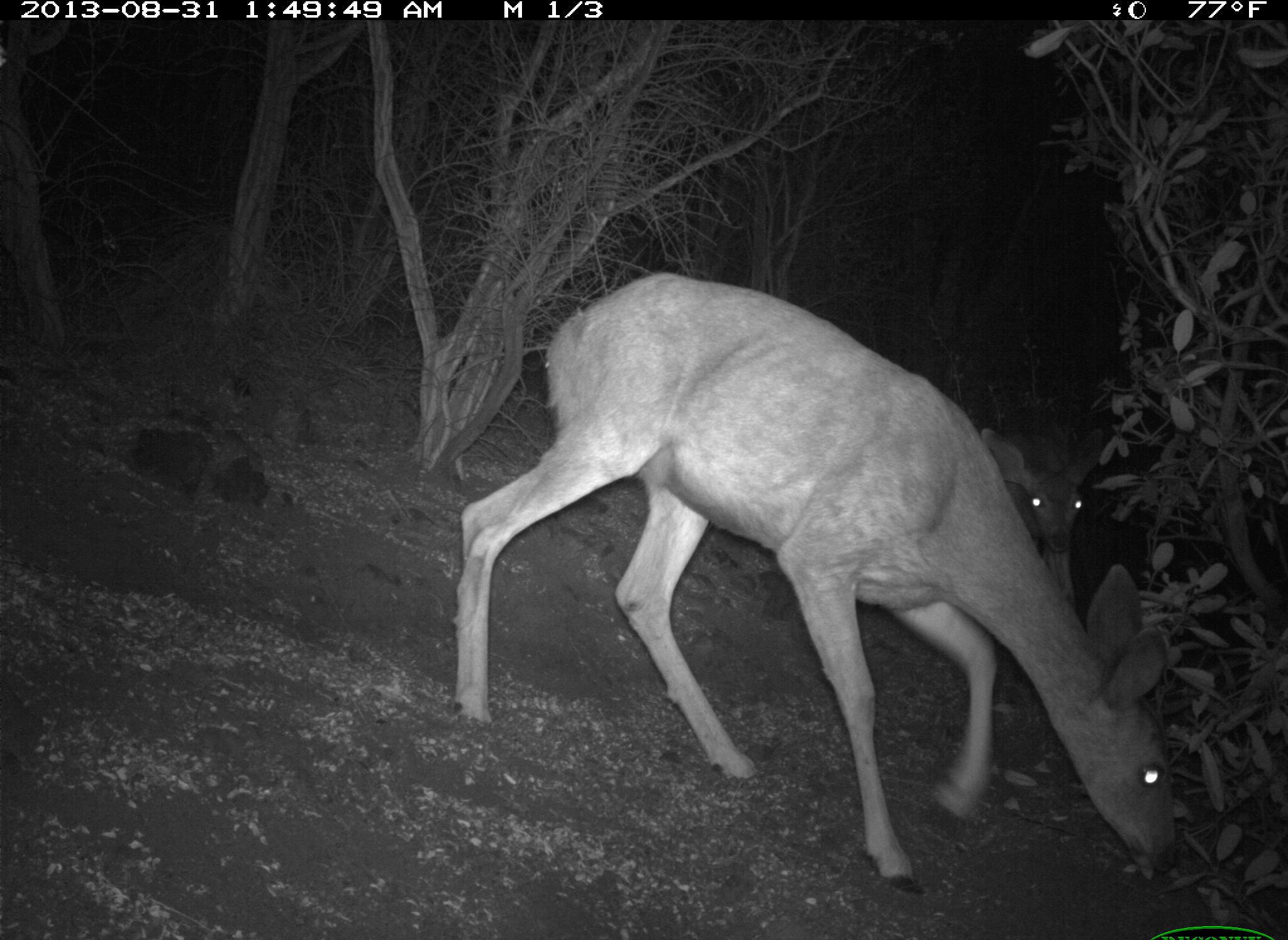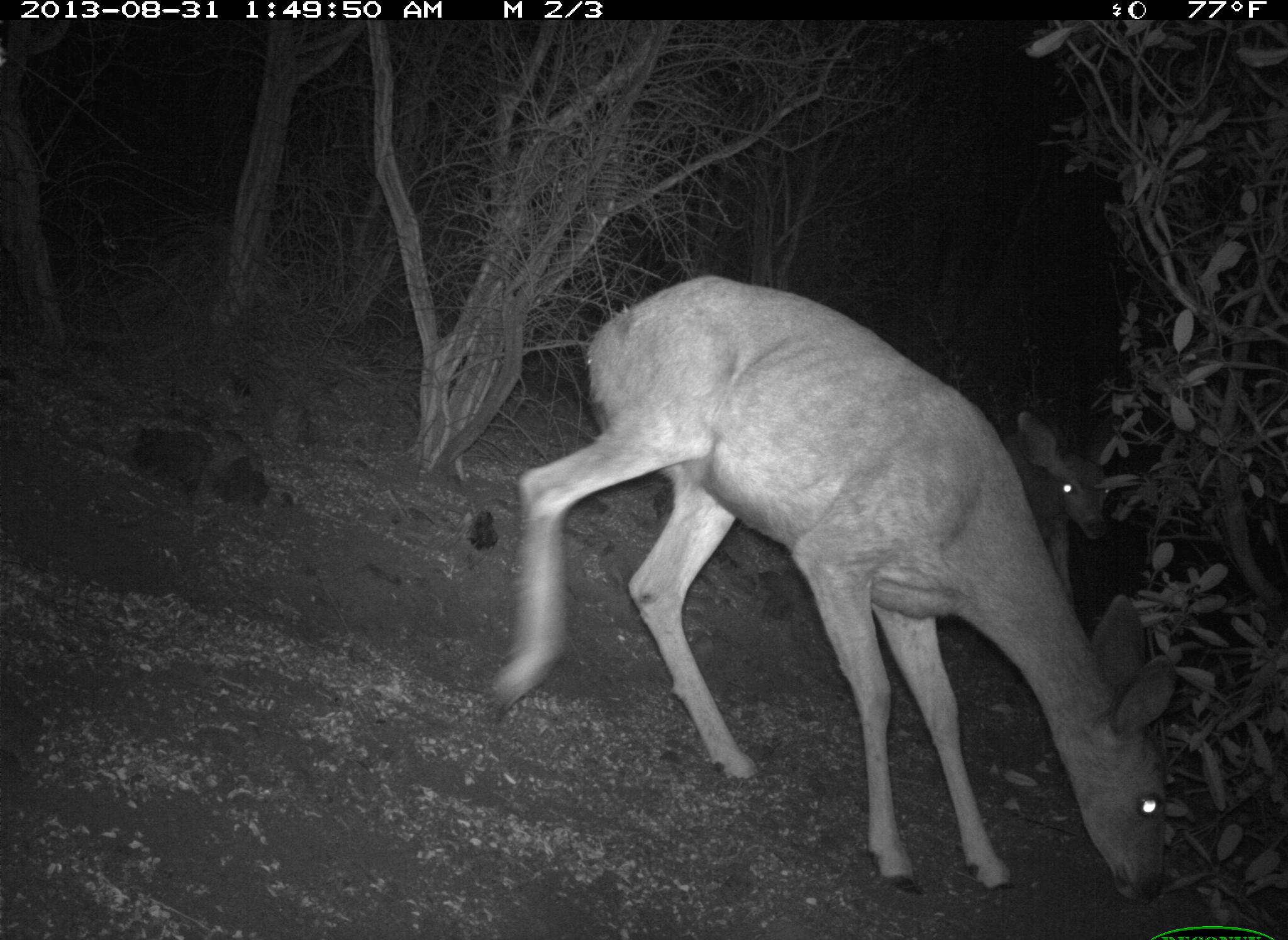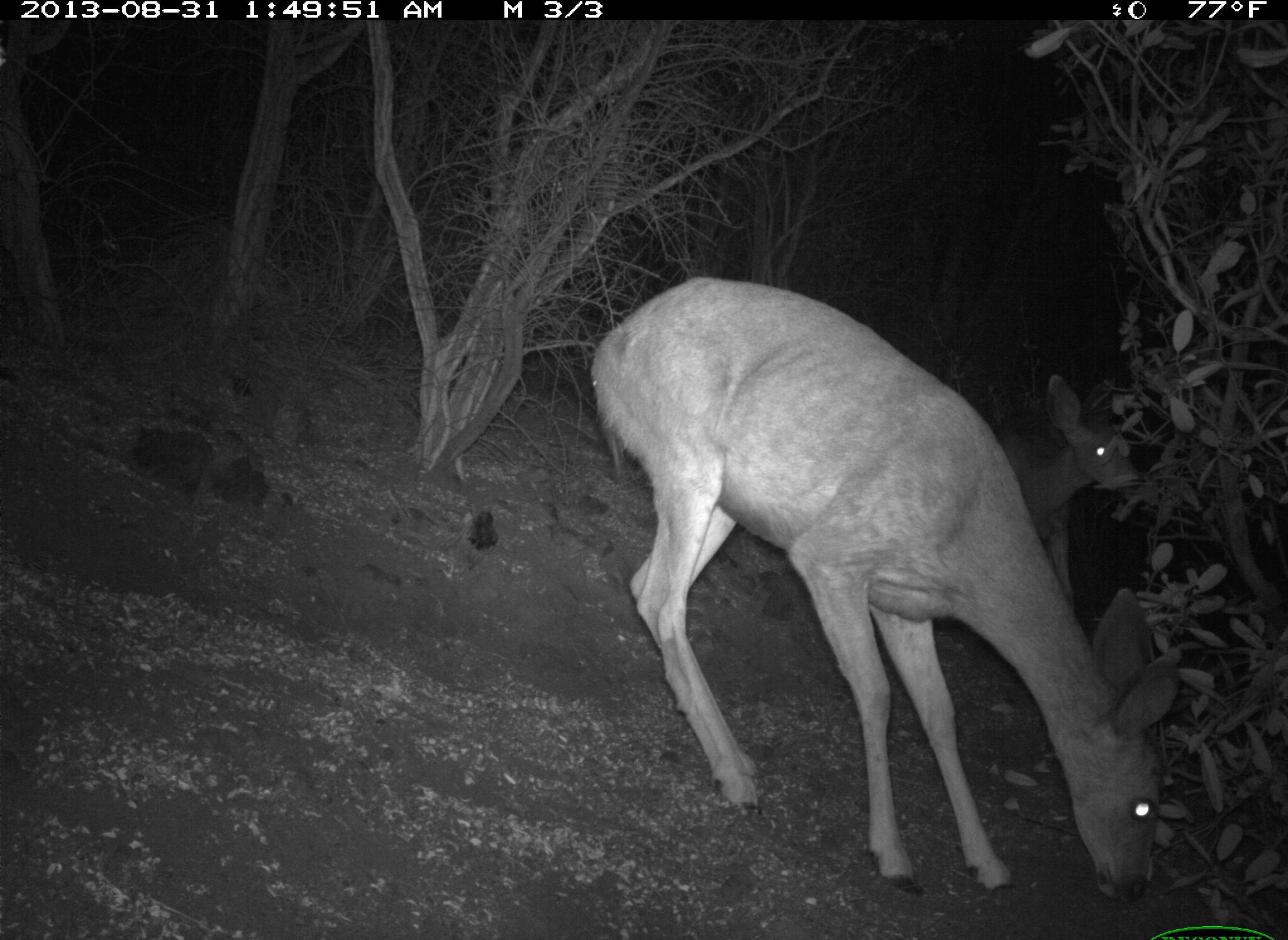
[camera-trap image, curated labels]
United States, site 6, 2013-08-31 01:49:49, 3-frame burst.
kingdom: Animalia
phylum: Chordata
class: Mammalia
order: Artiodactyla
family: Cervidae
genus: Odocoileus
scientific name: Odocoileus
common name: deer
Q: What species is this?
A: Deer (Odocoileus).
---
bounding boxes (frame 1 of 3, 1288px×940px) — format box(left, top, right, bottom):
deer: box(454, 270, 1176, 902); box(976, 421, 1105, 619)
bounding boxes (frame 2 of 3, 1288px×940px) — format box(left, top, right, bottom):
deer: box(487, 272, 1181, 910); box(1000, 408, 1127, 603)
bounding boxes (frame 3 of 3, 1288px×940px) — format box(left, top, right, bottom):
deer: box(587, 276, 1184, 907); box(992, 373, 1146, 613)